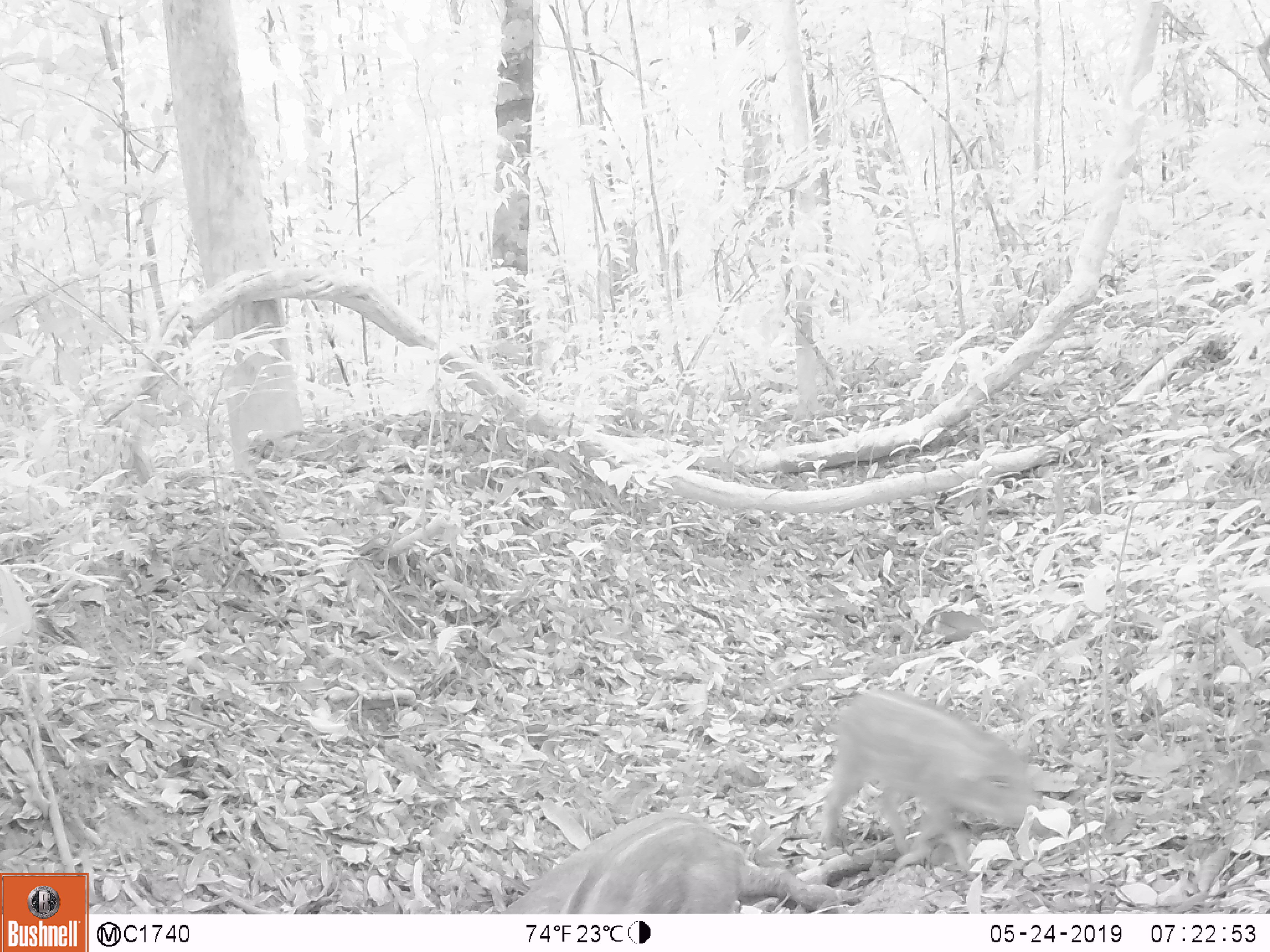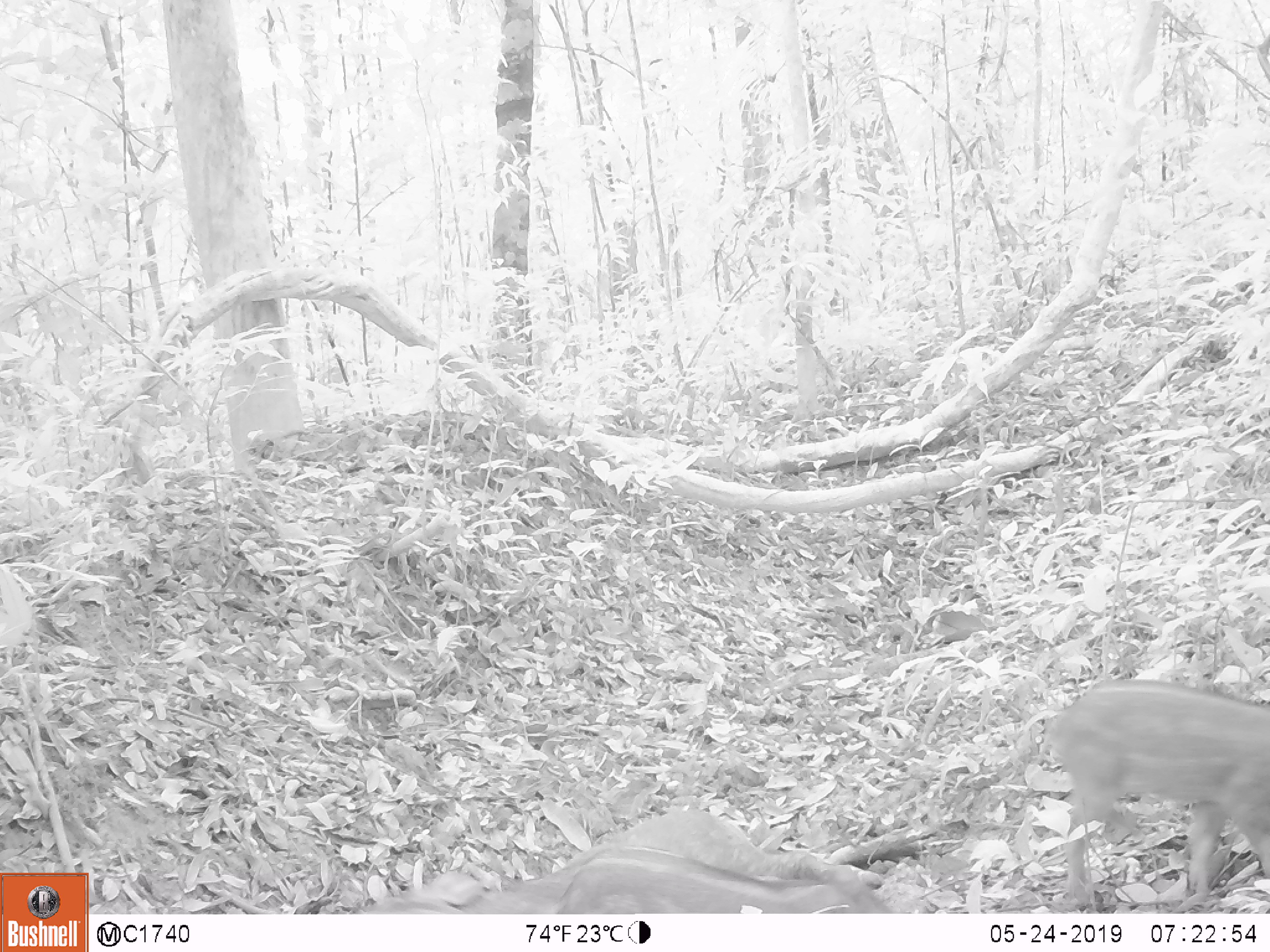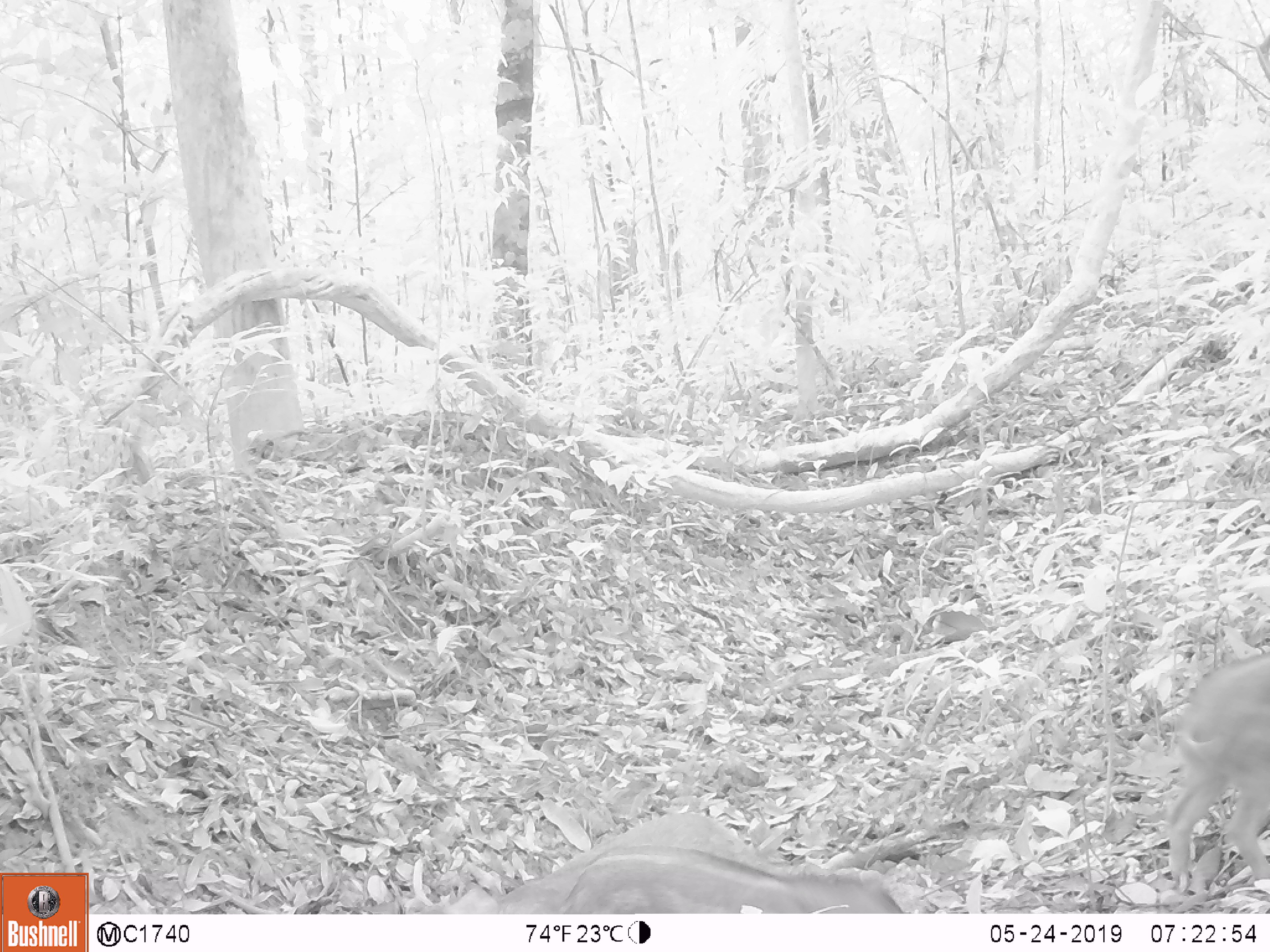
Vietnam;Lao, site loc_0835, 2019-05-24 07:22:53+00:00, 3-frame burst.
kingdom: Animalia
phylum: Chordata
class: Mammalia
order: Artiodactyla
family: Suidae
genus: Sus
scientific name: Sus scrofa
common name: eurasian wild pig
Eurasian wild pig (Sus scrofa). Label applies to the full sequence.